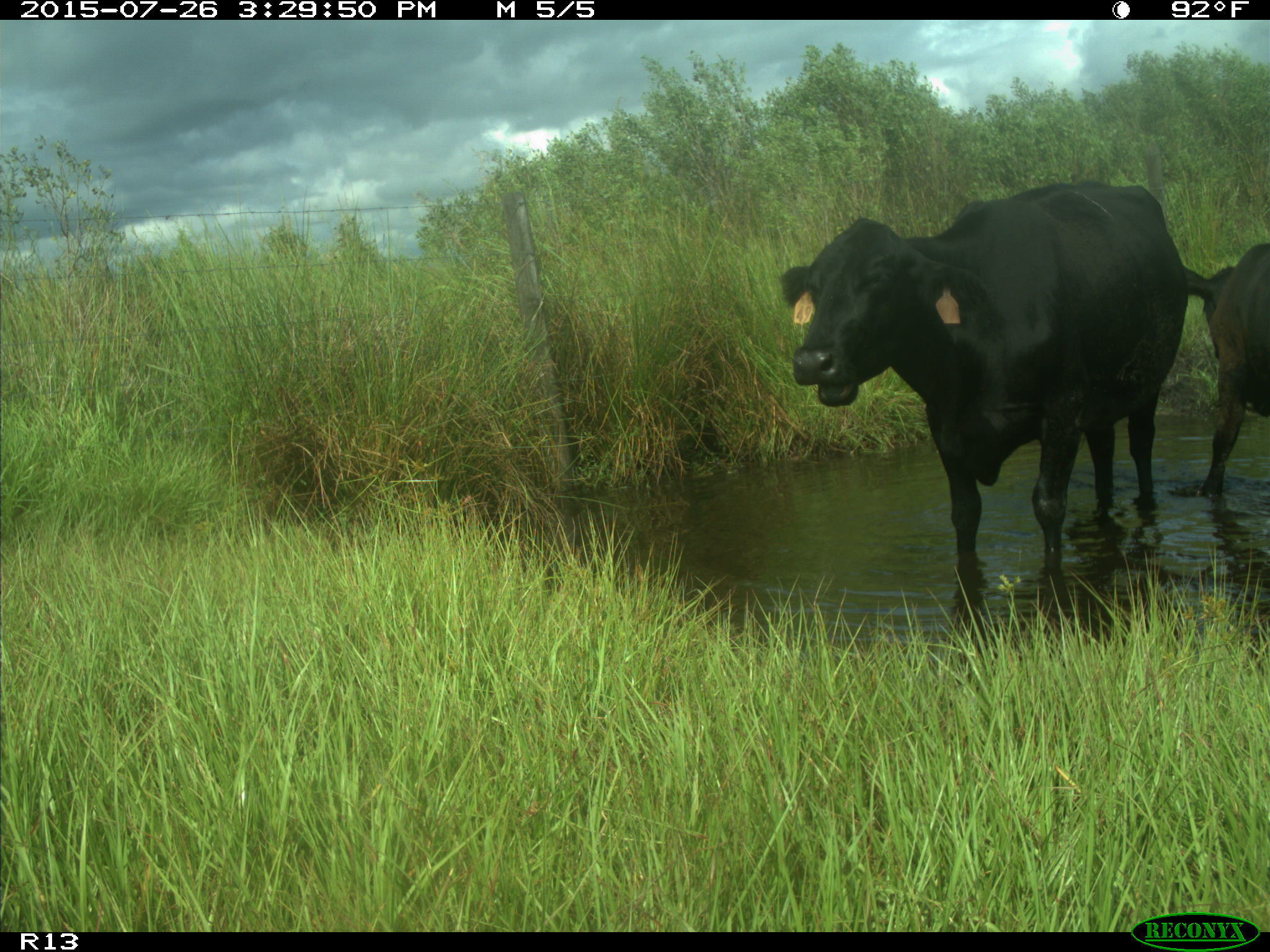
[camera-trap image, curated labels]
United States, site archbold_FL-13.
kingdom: Animalia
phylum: Chordata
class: Mammalia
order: Artiodactyla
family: Bovidae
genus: Bos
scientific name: Bos taurus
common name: domestic cow